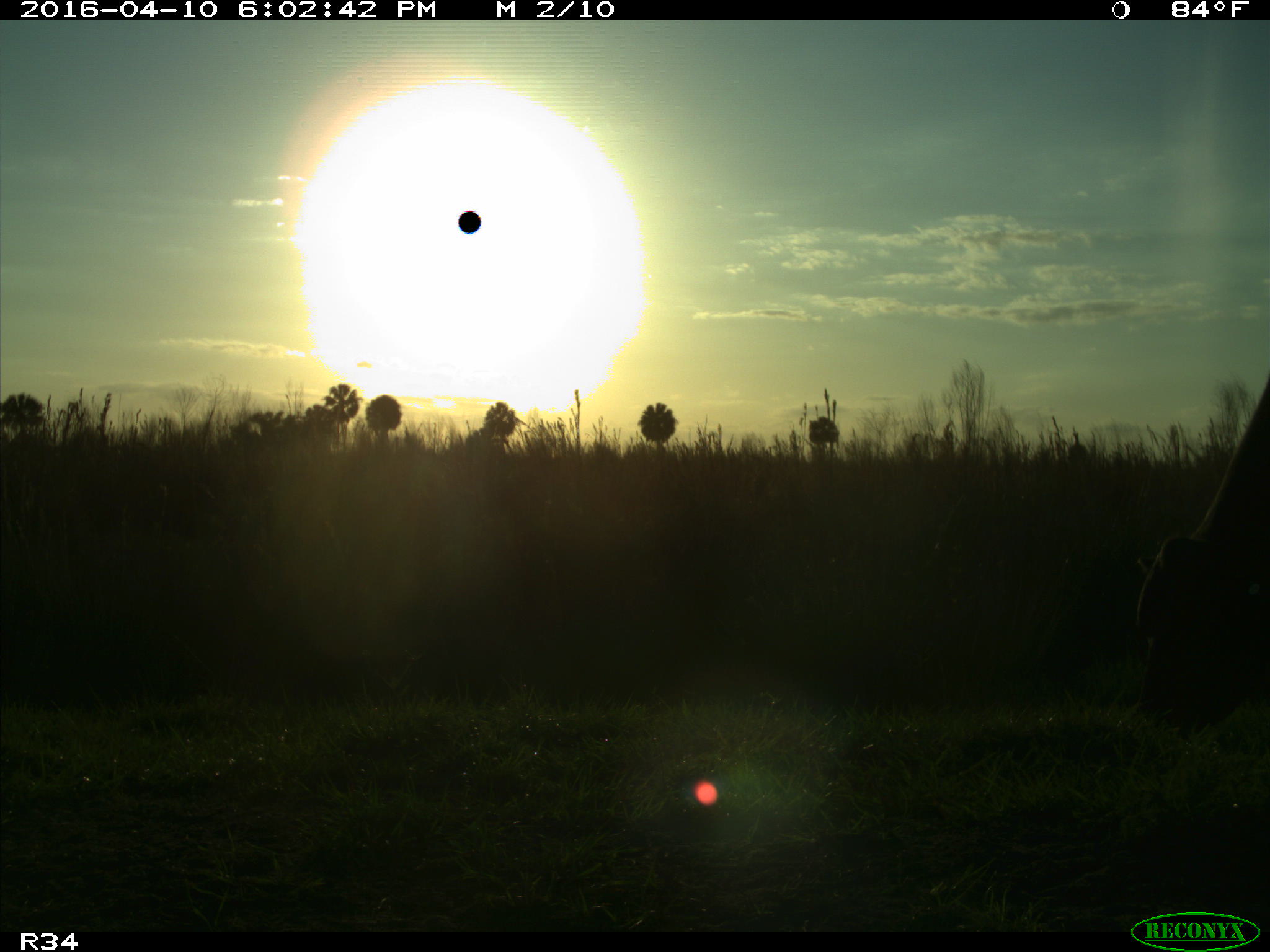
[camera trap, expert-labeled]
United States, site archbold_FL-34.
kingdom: Animalia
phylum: Chordata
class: Mammalia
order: Artiodactyla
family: Bovidae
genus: Bos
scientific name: Bos taurus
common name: domestic cow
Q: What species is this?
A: Bos taurus (domestic cow).